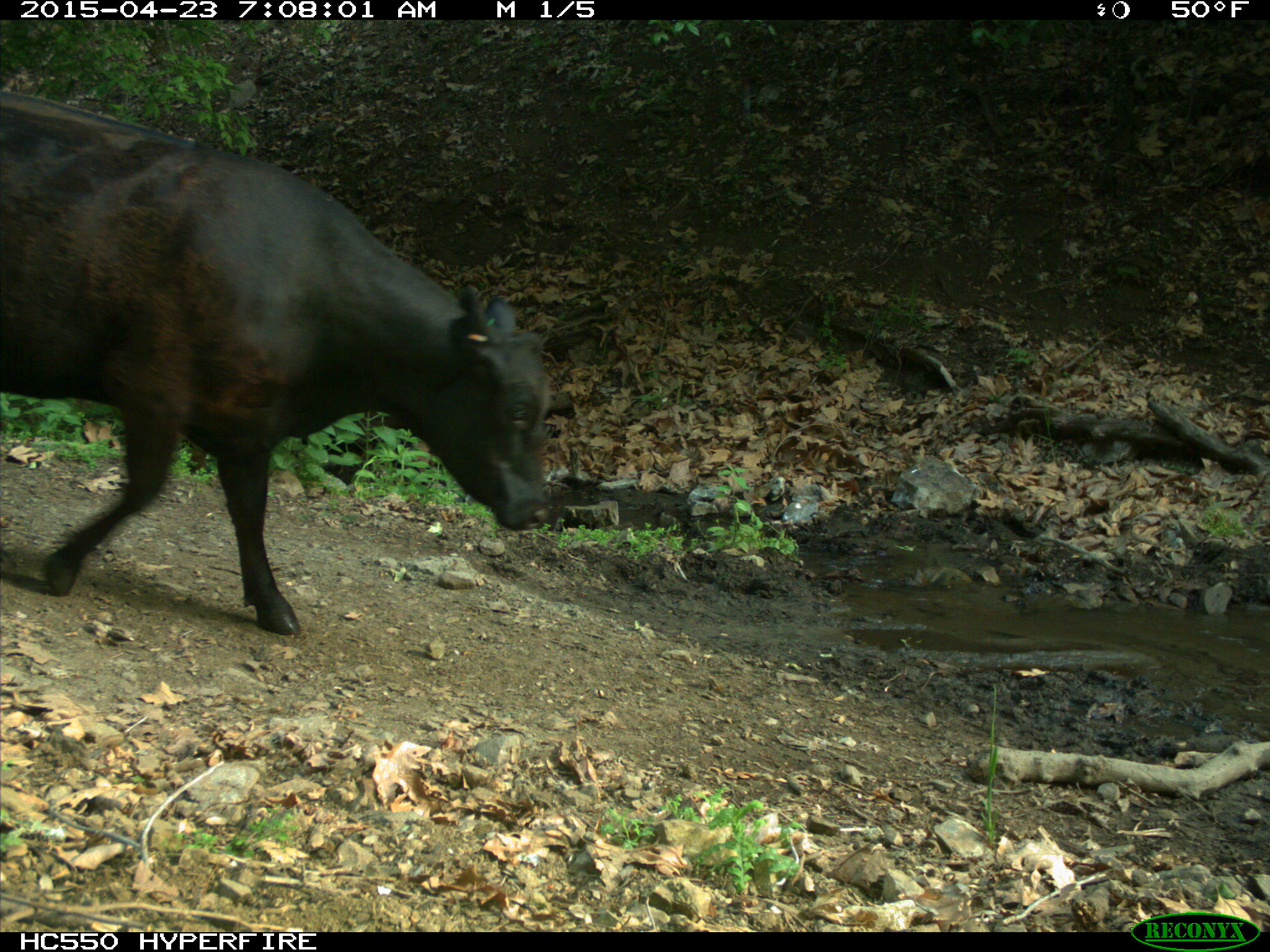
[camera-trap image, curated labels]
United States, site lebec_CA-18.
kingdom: Animalia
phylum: Chordata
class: Mammalia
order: Artiodactyla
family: Bovidae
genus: Bos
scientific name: Bos taurus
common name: domestic cow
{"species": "Bos taurus (domestic cow)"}